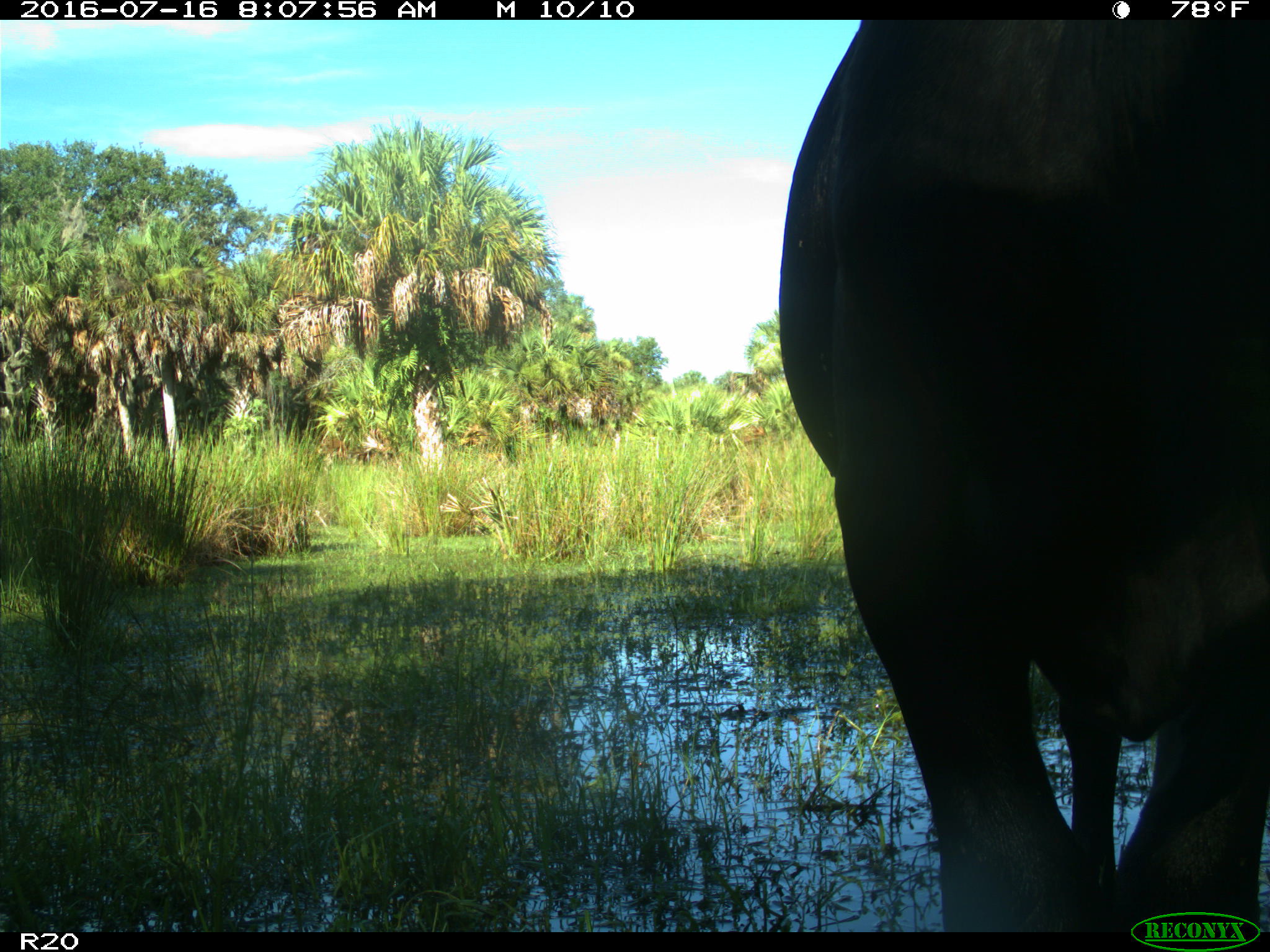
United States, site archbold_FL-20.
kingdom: Animalia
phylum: Chordata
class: Mammalia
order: Artiodactyla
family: Bovidae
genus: Bos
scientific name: Bos taurus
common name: domestic cow